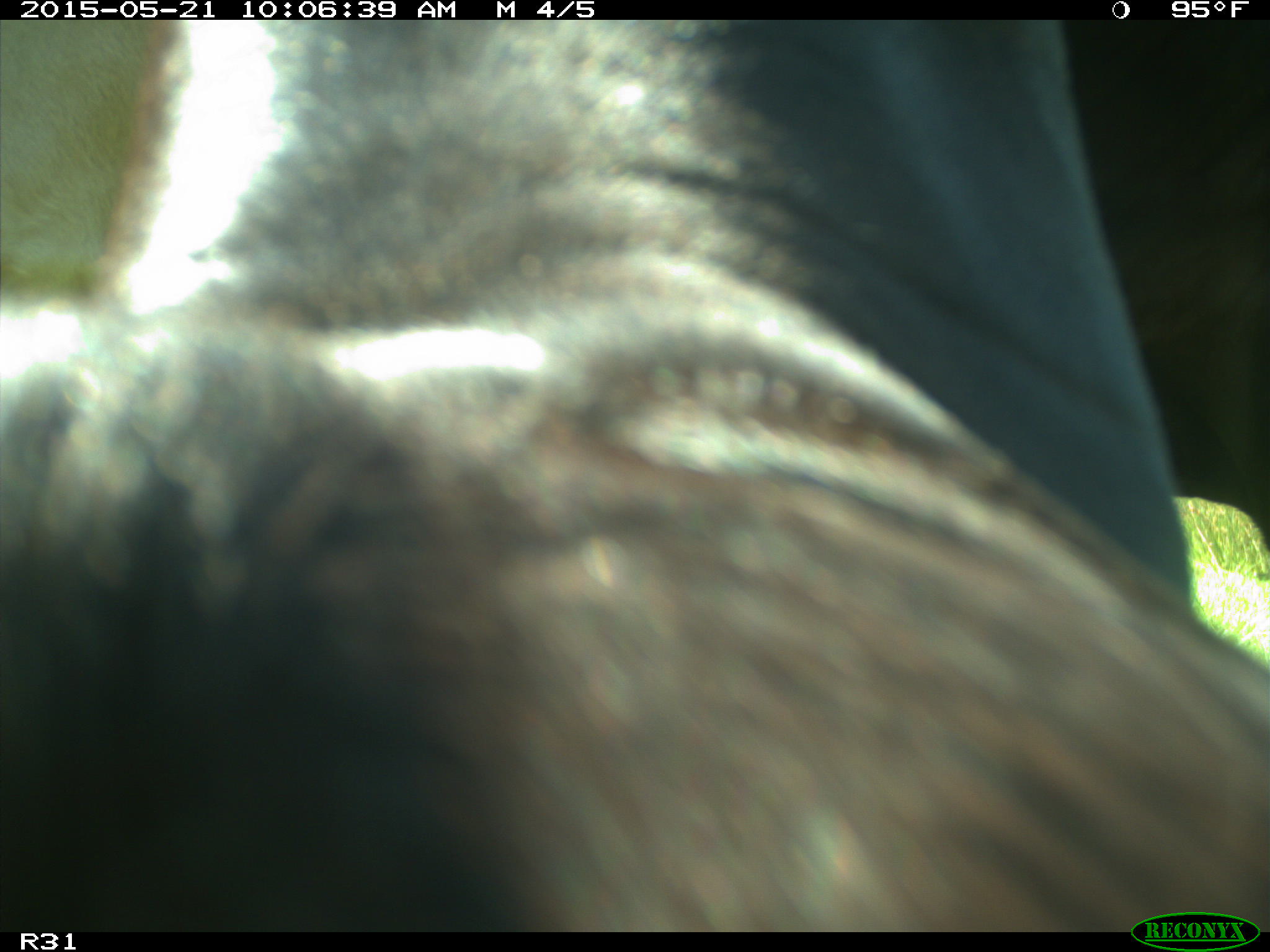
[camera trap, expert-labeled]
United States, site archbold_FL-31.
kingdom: Animalia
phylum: Chordata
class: Mammalia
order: Artiodactyla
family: Bovidae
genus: Bos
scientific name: Bos taurus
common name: domestic cow